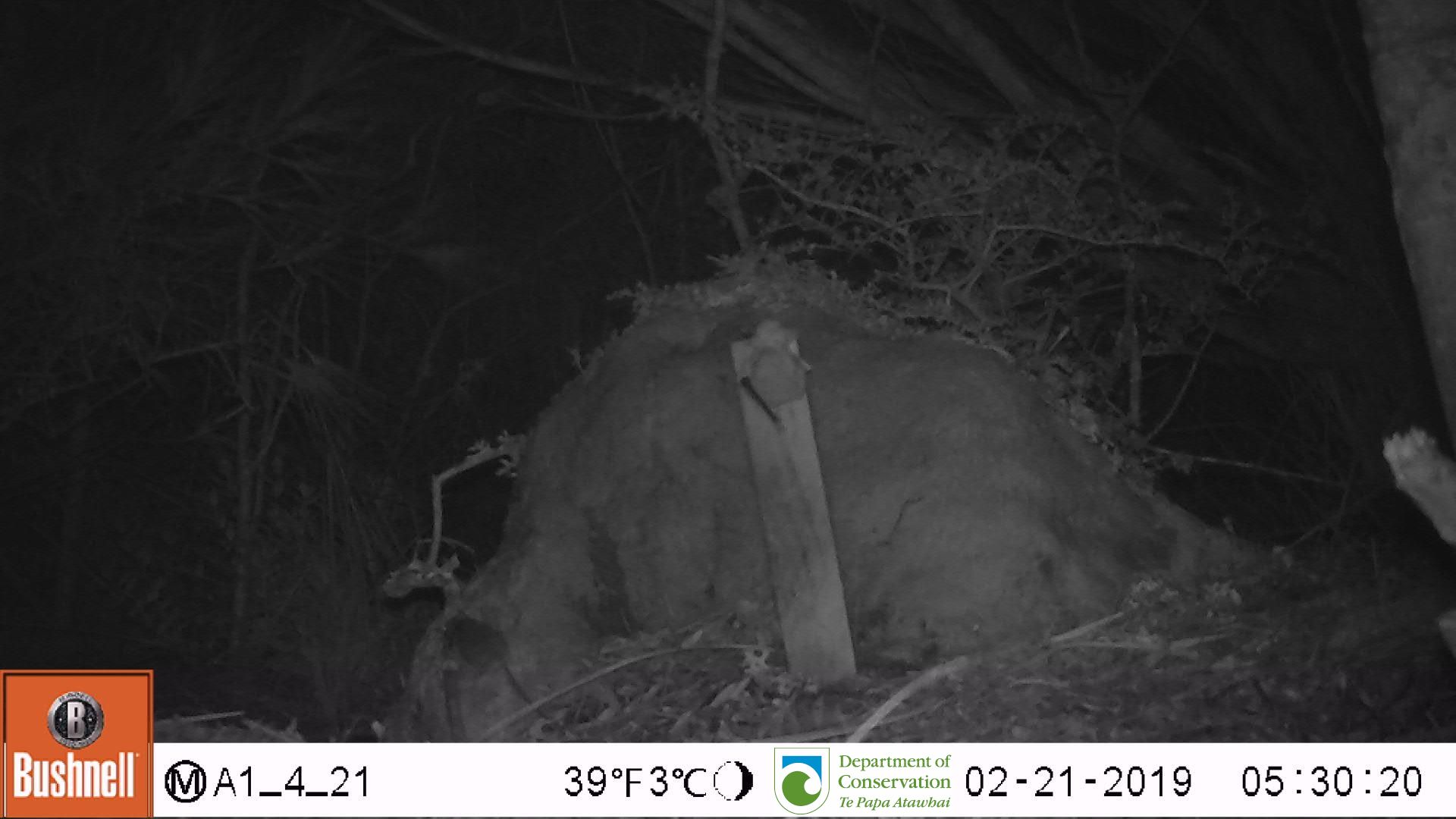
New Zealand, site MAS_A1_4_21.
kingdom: Animalia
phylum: Chordata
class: Mammalia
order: Rodentia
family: Muridae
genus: Mus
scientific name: Mus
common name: mouse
Mouse (Mus).